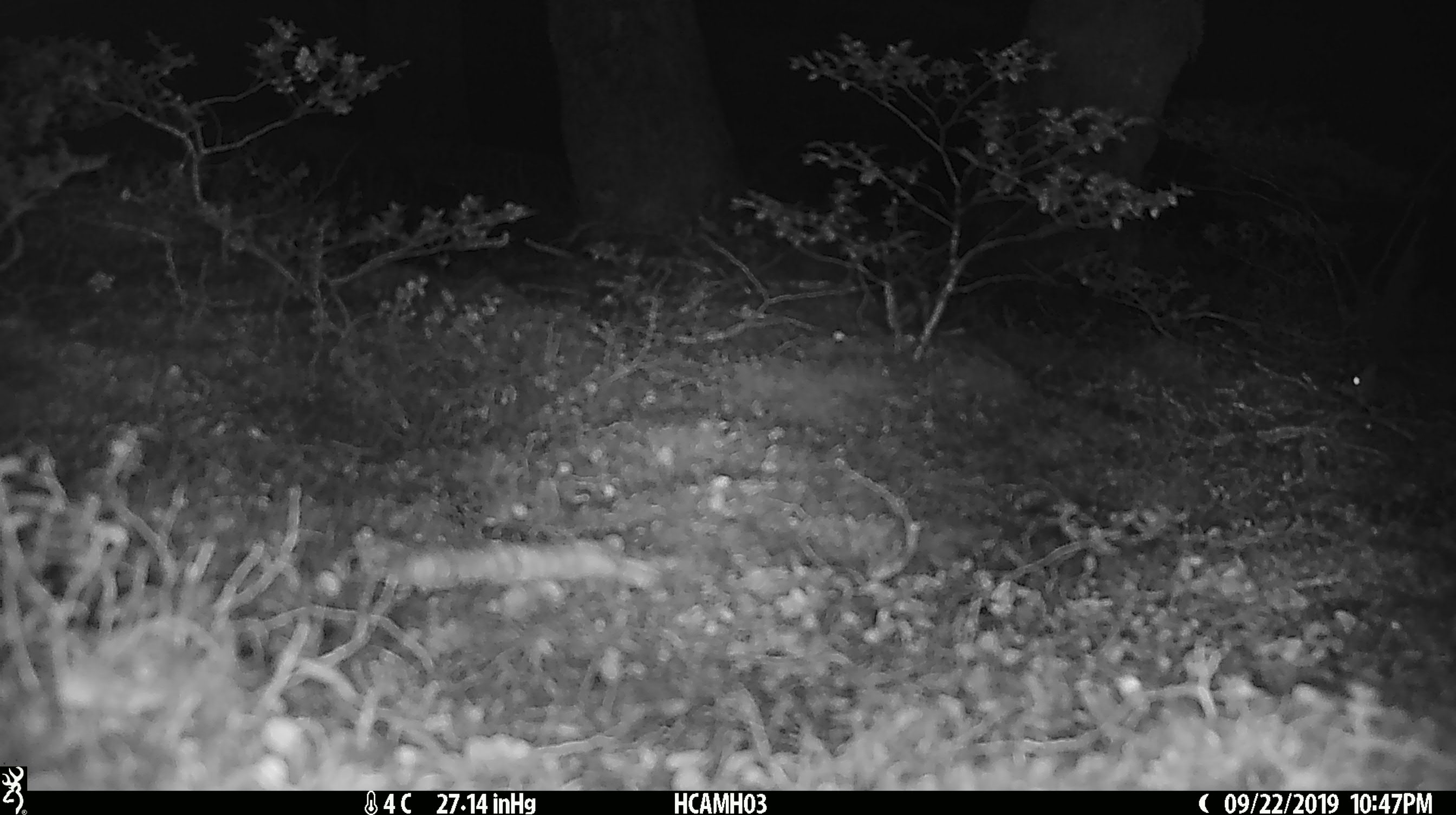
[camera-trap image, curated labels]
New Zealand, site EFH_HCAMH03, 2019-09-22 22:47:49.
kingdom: Animalia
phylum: Chordata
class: Mammalia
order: Rodentia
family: Muridae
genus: Mus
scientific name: Mus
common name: mouse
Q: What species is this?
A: Mouse (Mus).